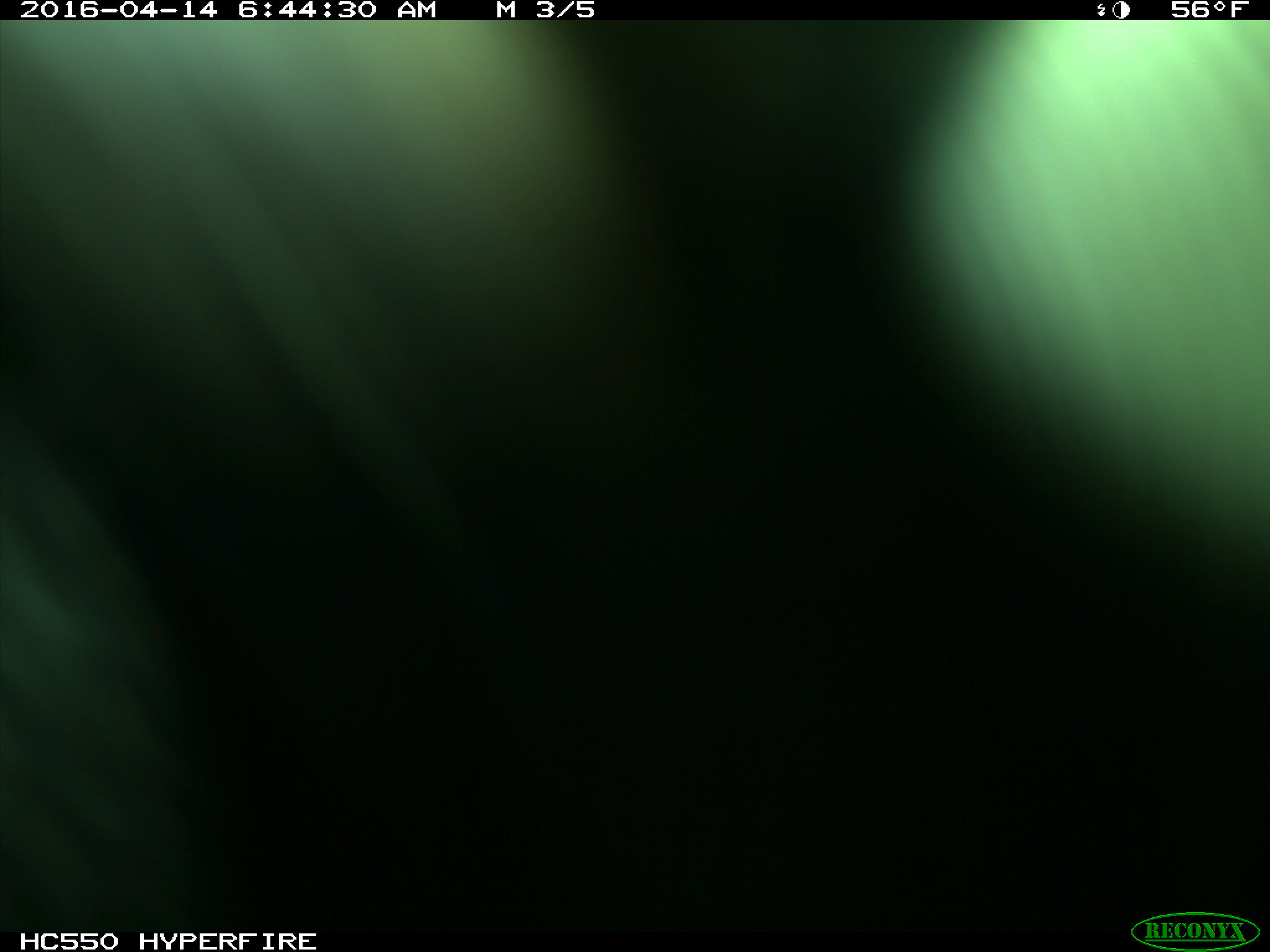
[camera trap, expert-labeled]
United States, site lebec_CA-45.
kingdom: Animalia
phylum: Chordata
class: Mammalia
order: Artiodactyla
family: Bovidae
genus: Bos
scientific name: Bos taurus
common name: domestic cow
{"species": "Bos taurus (domestic cow)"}